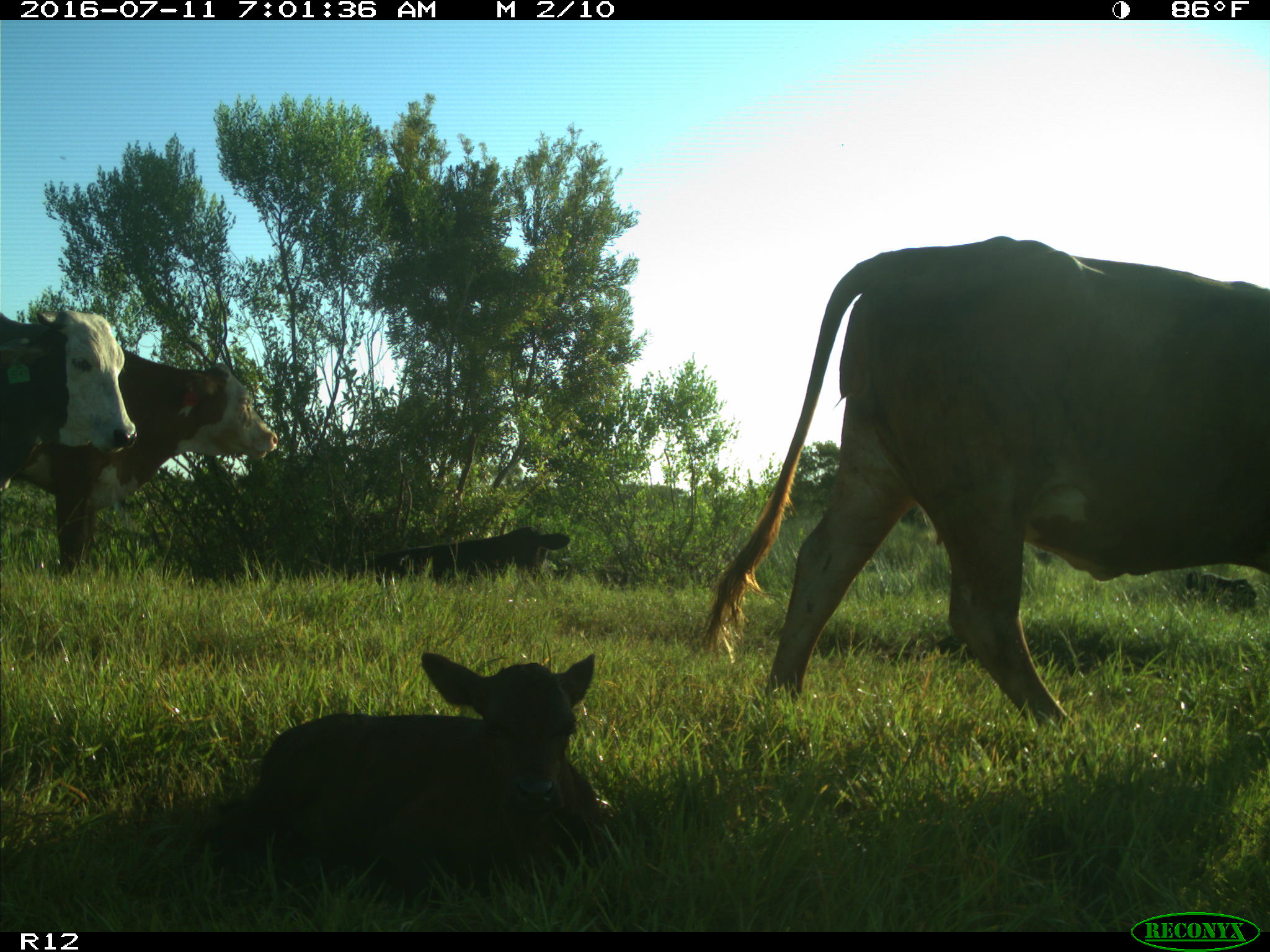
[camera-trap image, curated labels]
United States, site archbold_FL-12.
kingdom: Animalia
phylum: Chordata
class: Mammalia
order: Artiodactyla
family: Bovidae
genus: Bos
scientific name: Bos taurus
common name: domestic cow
Bos taurus (domestic cow).